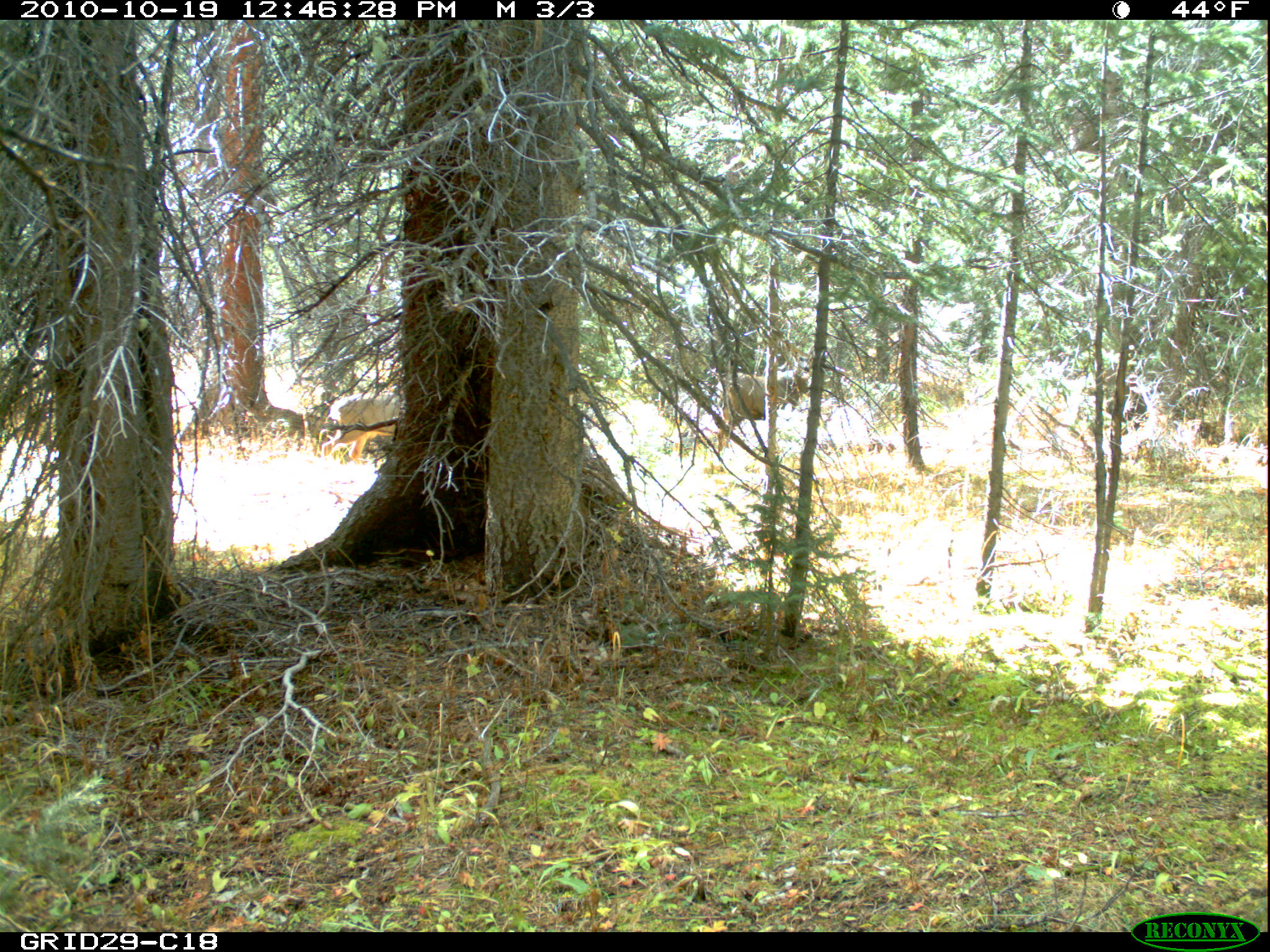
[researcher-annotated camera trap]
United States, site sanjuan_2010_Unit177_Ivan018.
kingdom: Animalia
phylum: Chordata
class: Mammalia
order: Artiodactyla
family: Cervidae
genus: Odocoileus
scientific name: Odocoileus hemionus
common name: mule deer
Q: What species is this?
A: Odocoileus hemionus (mule deer).